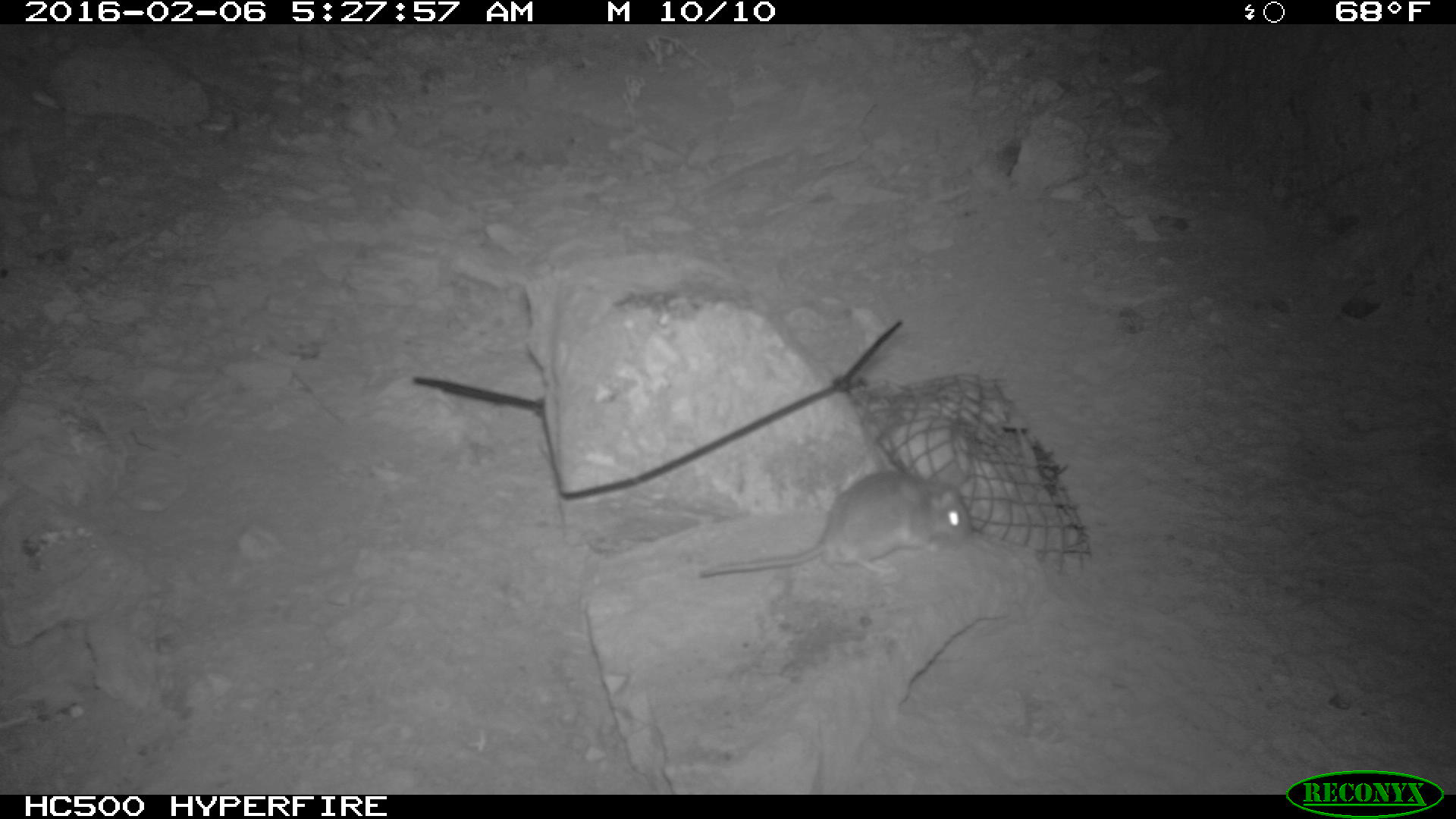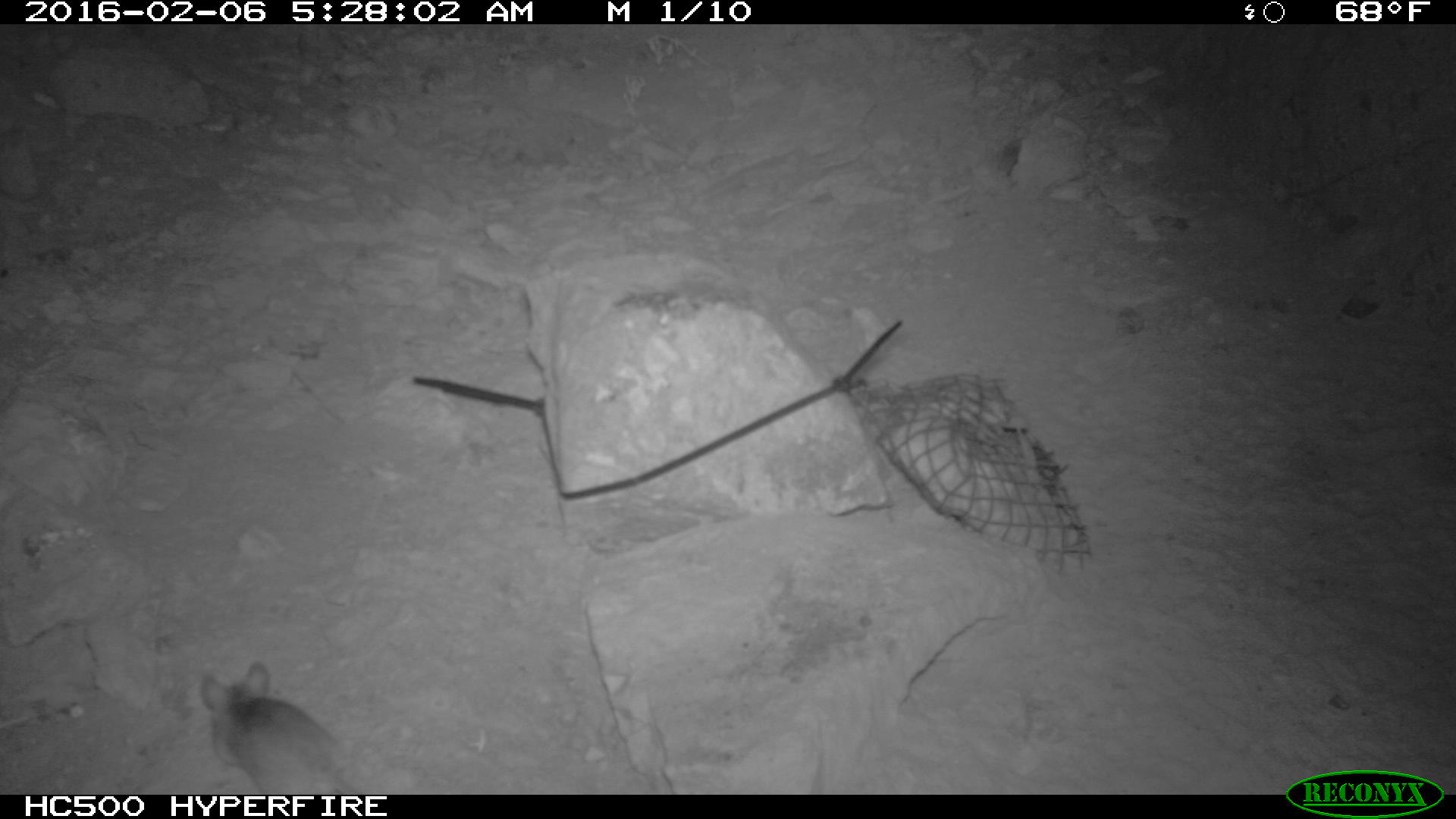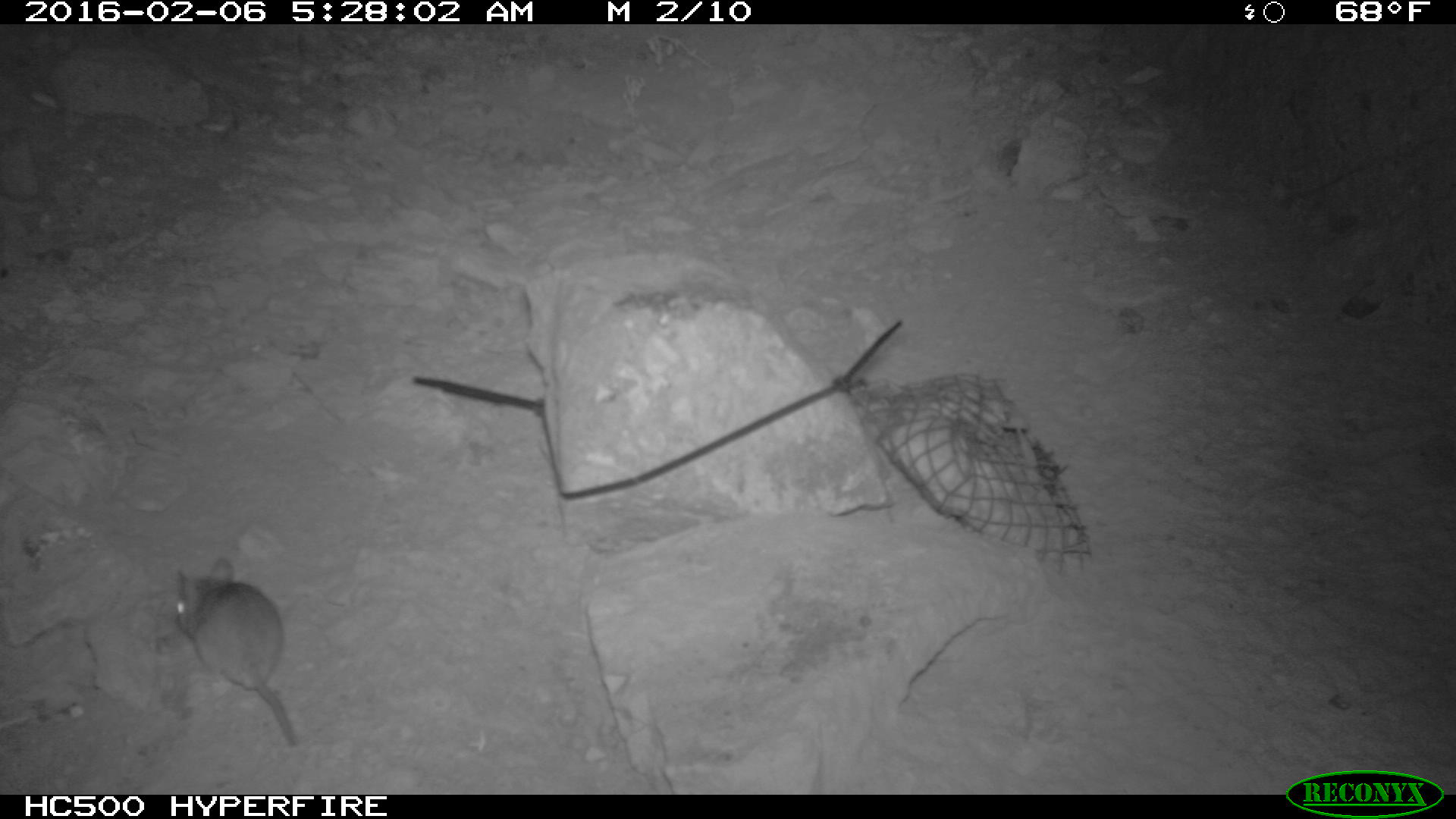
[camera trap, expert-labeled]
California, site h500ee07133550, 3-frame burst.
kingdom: Animalia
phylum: Chordata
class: Mammalia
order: Rodentia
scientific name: Rodentia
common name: rodent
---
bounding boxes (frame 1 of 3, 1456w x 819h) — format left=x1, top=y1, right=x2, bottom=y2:
rodent: left=698, top=472, right=975, bottom=579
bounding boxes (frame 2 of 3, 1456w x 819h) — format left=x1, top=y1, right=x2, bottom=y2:
rodent: left=200, top=661, right=359, bottom=794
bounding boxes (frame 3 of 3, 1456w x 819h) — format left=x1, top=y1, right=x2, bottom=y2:
rodent: left=176, top=551, right=300, bottom=748